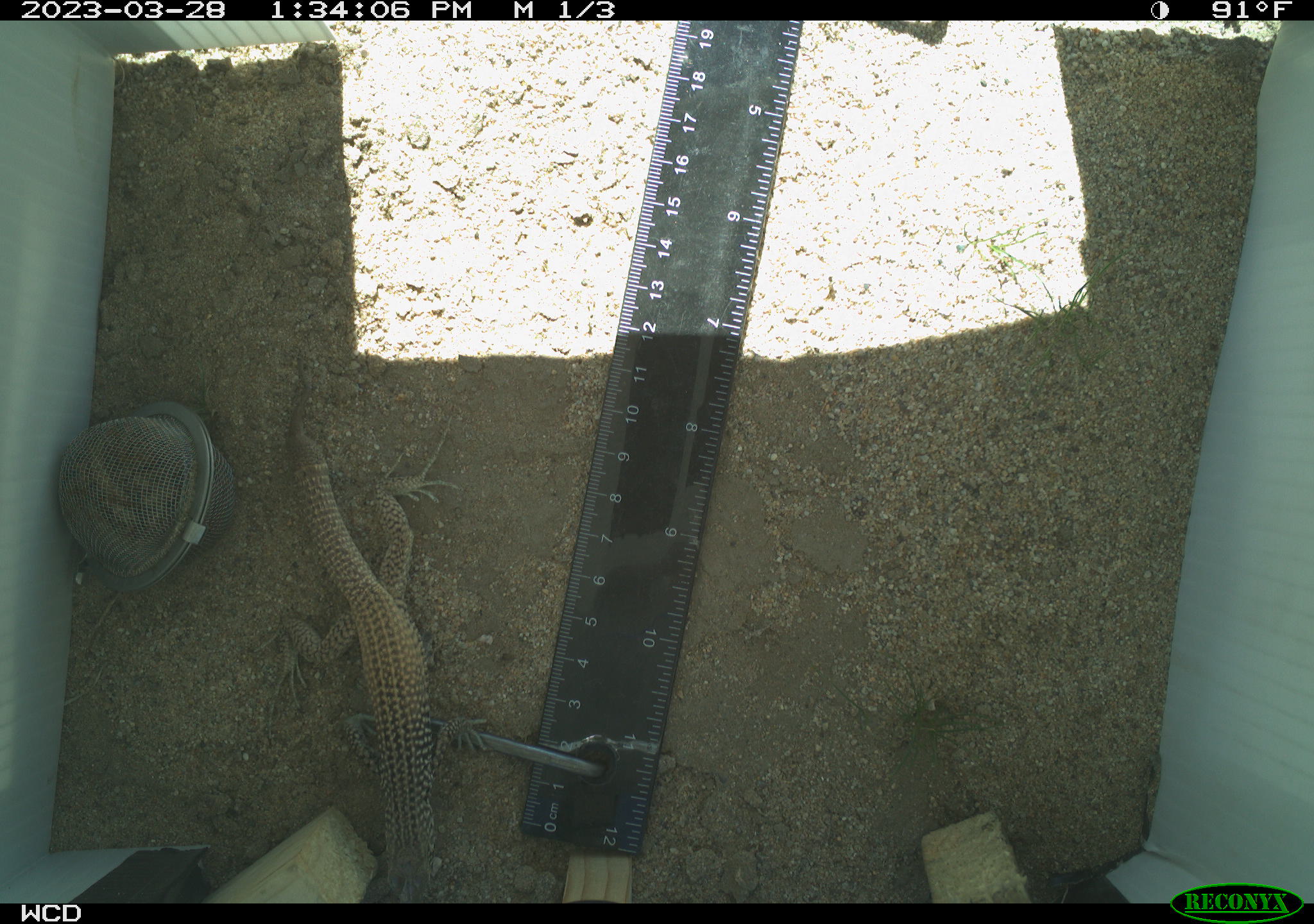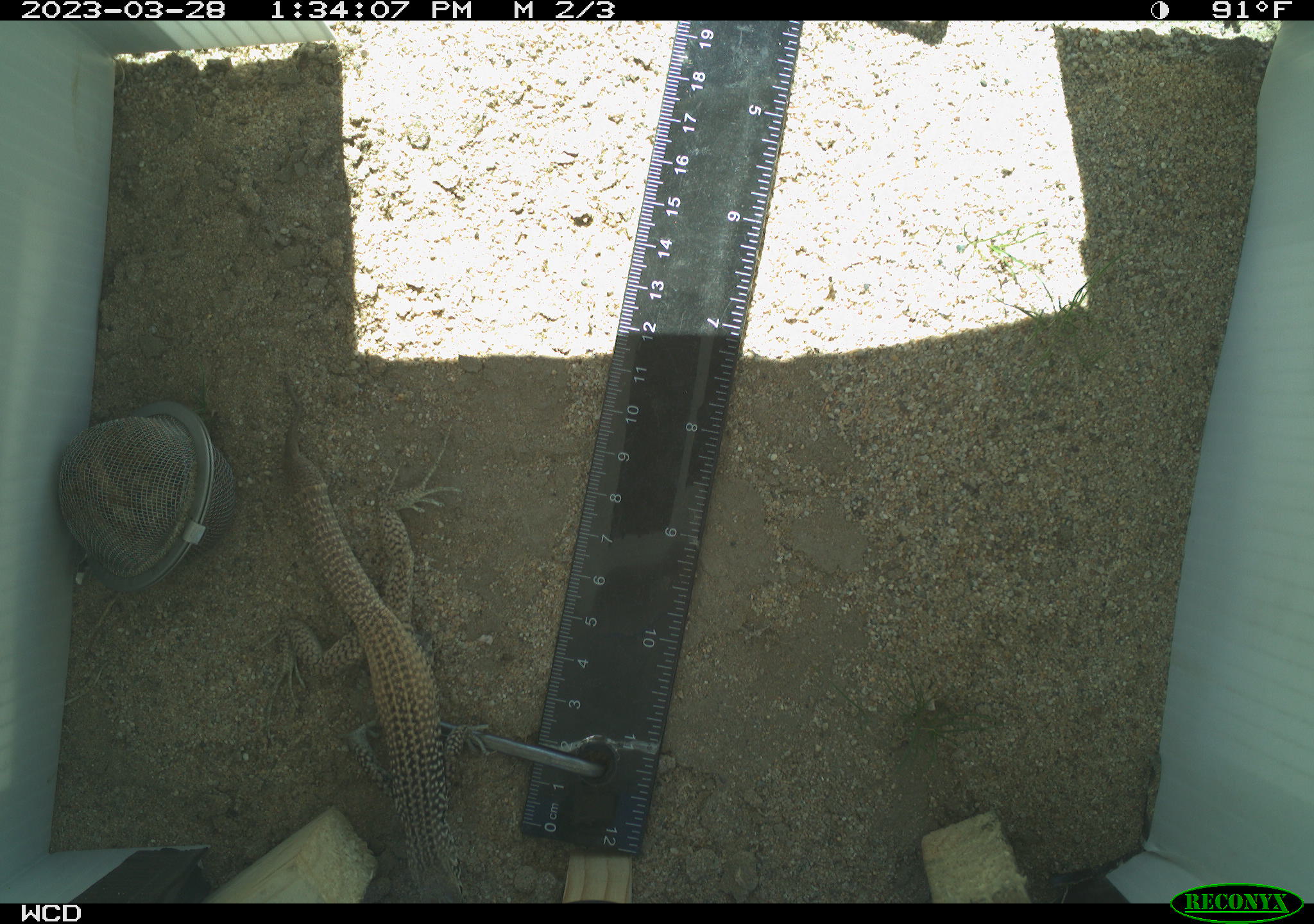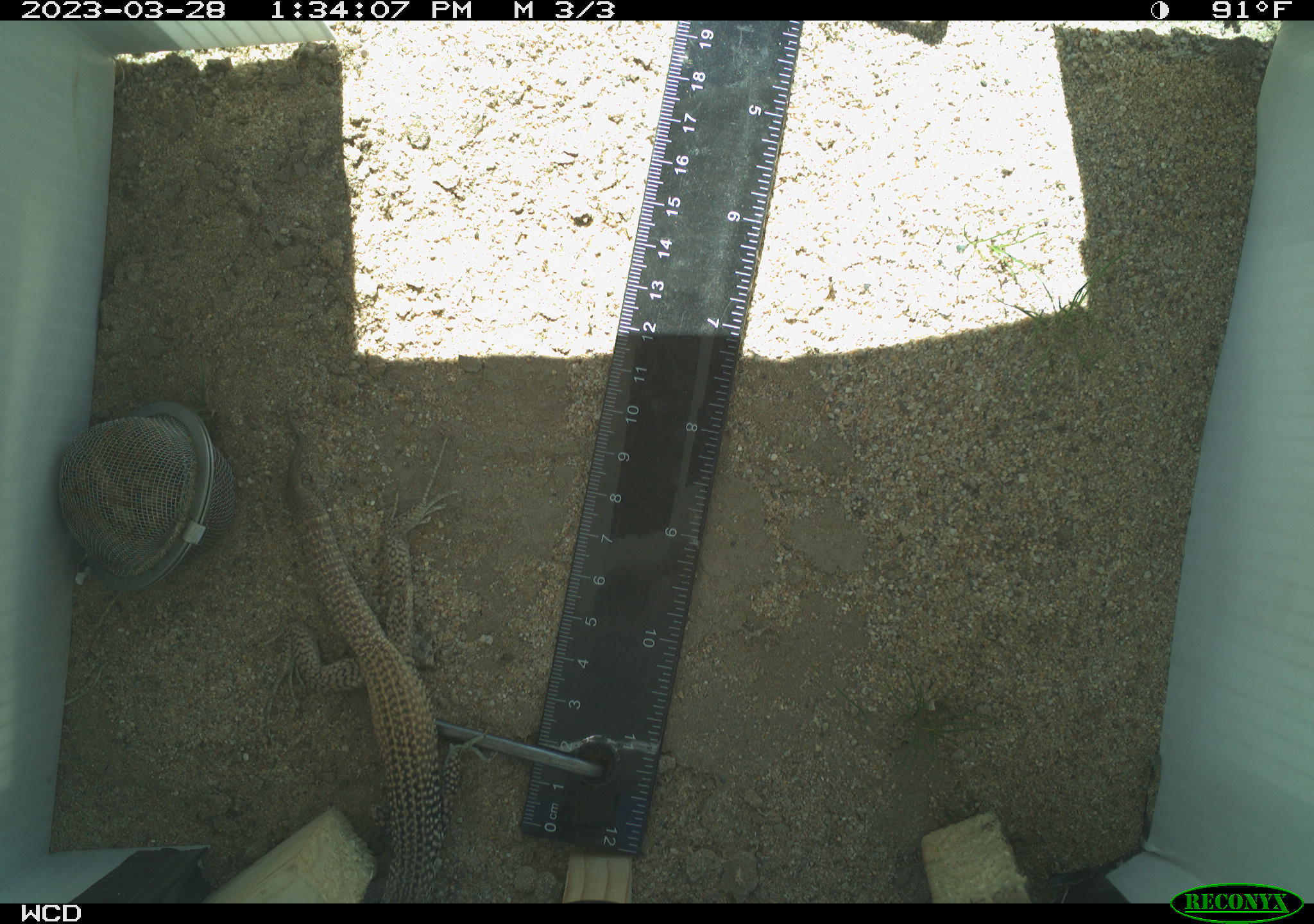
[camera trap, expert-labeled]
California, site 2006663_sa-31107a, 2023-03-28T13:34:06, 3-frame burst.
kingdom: Animalia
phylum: Chordata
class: Reptilia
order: Squamata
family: Teiidae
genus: Aspidoscelis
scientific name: Aspidoscelis tigris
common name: western whiptail